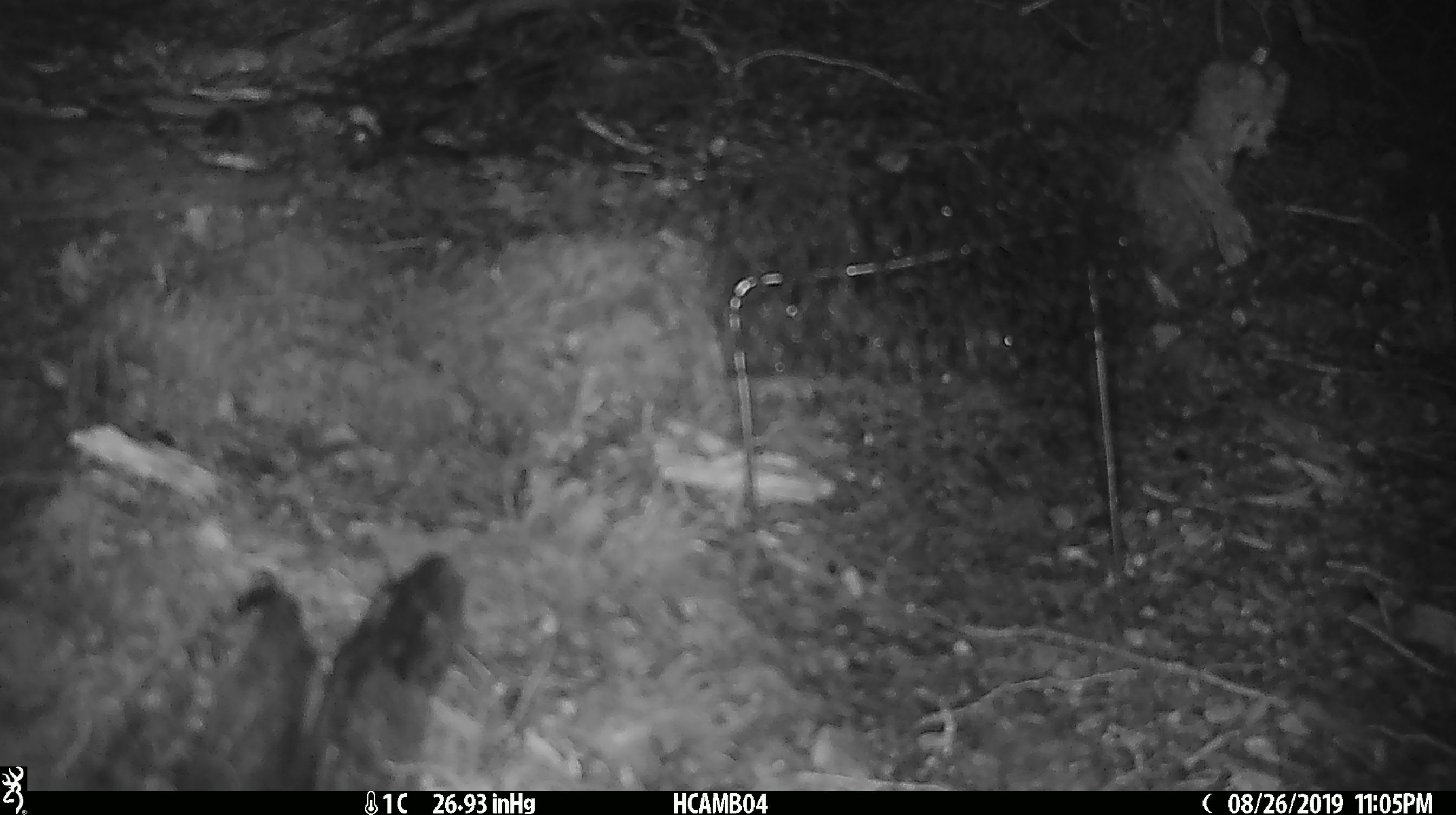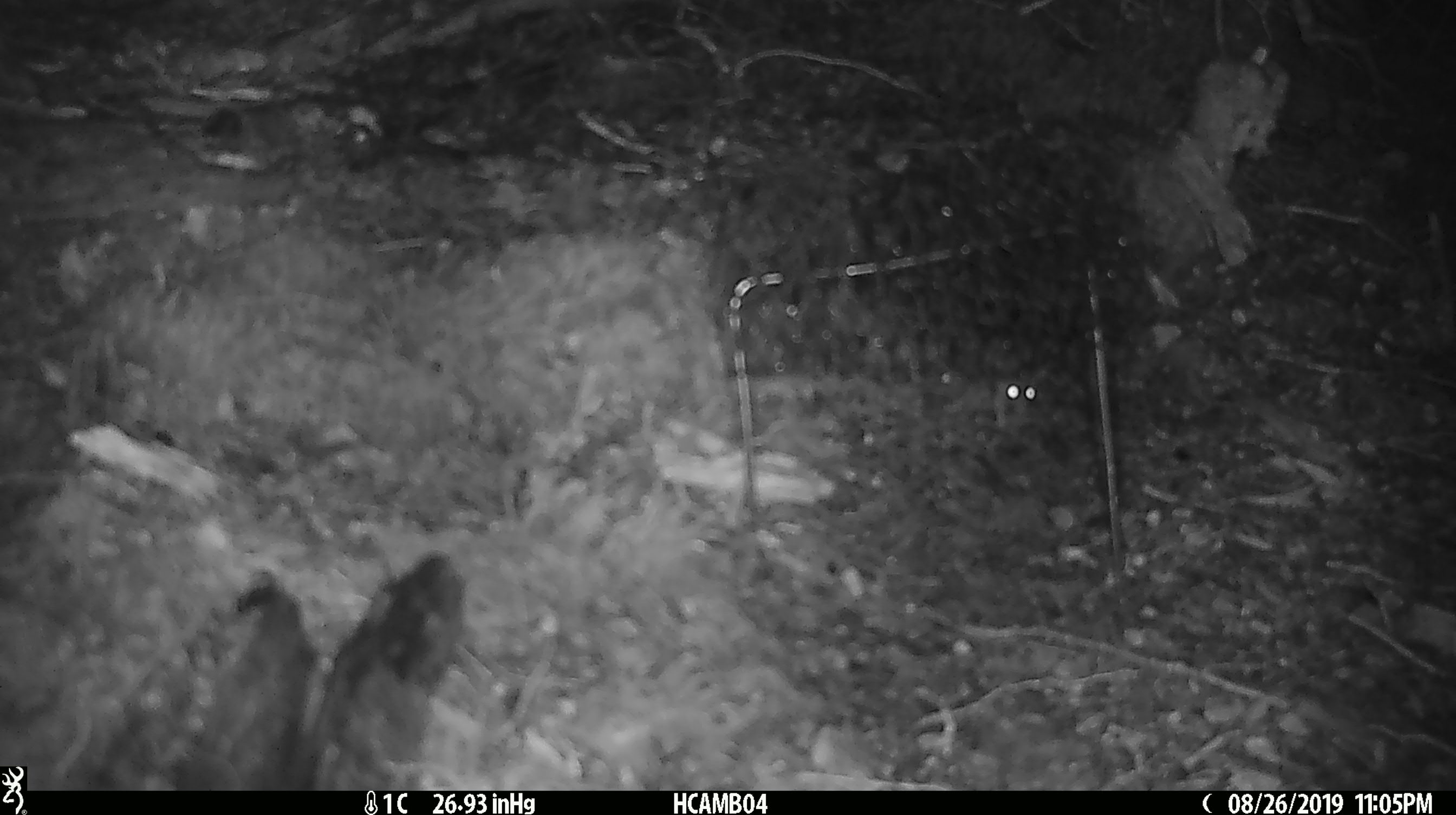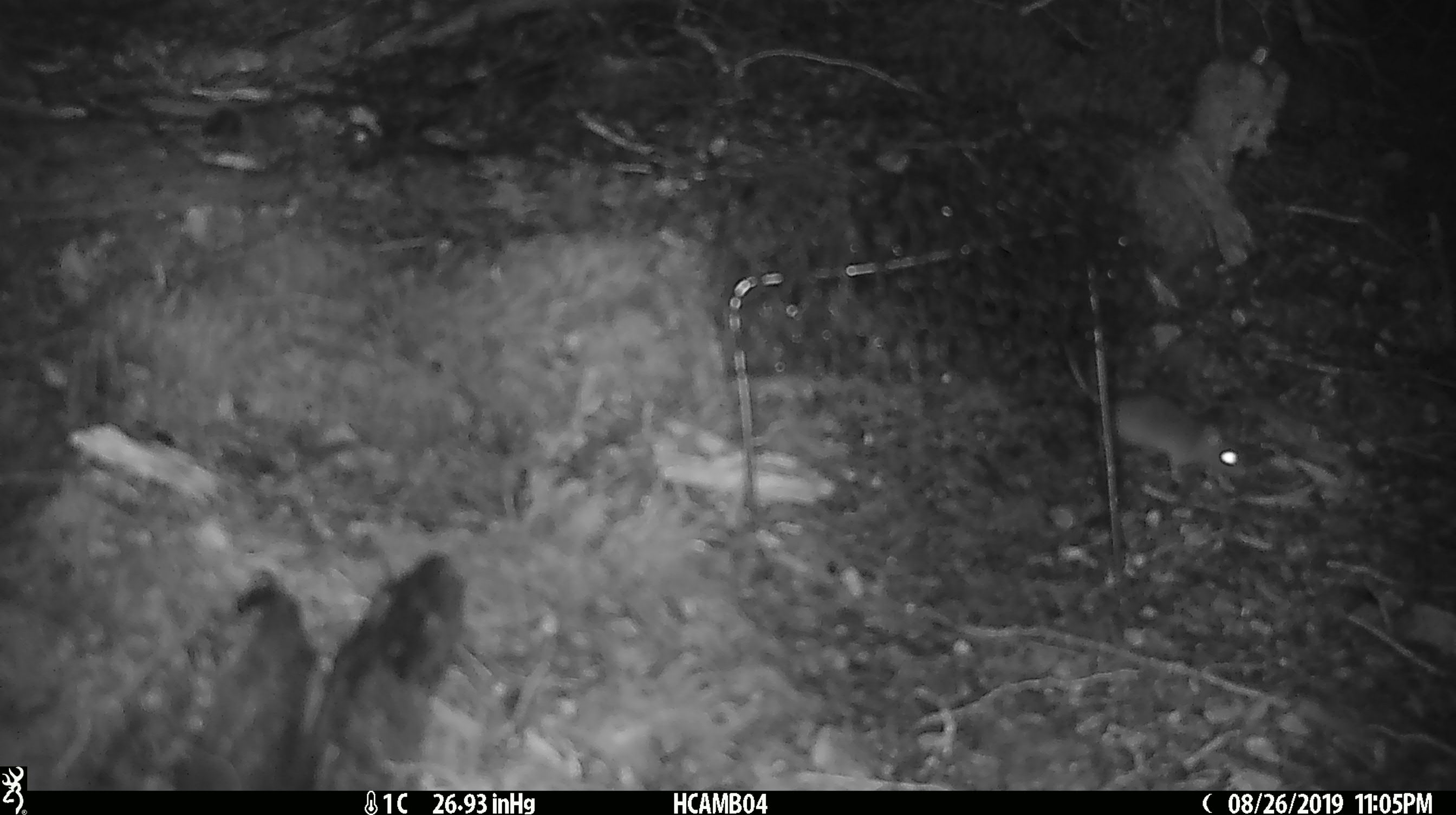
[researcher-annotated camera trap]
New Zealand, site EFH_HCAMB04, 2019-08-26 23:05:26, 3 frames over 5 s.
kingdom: Animalia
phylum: Chordata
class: Mammalia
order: Rodentia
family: Muridae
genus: Mus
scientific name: Mus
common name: mouse